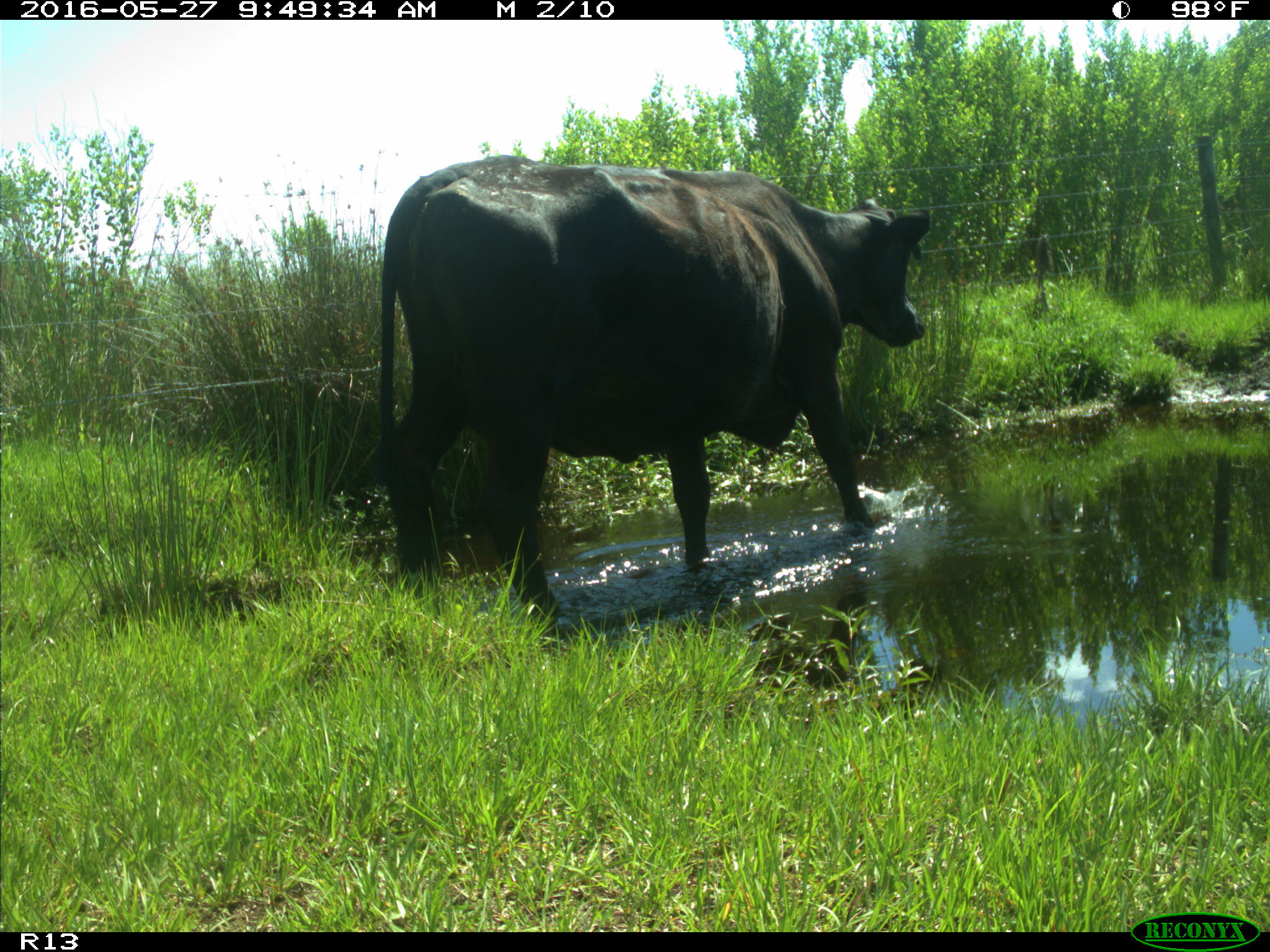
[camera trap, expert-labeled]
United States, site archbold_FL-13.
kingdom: Animalia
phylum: Chordata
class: Mammalia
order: Artiodactyla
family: Bovidae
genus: Bos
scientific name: Bos taurus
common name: domestic cow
Bos taurus (domestic cow).